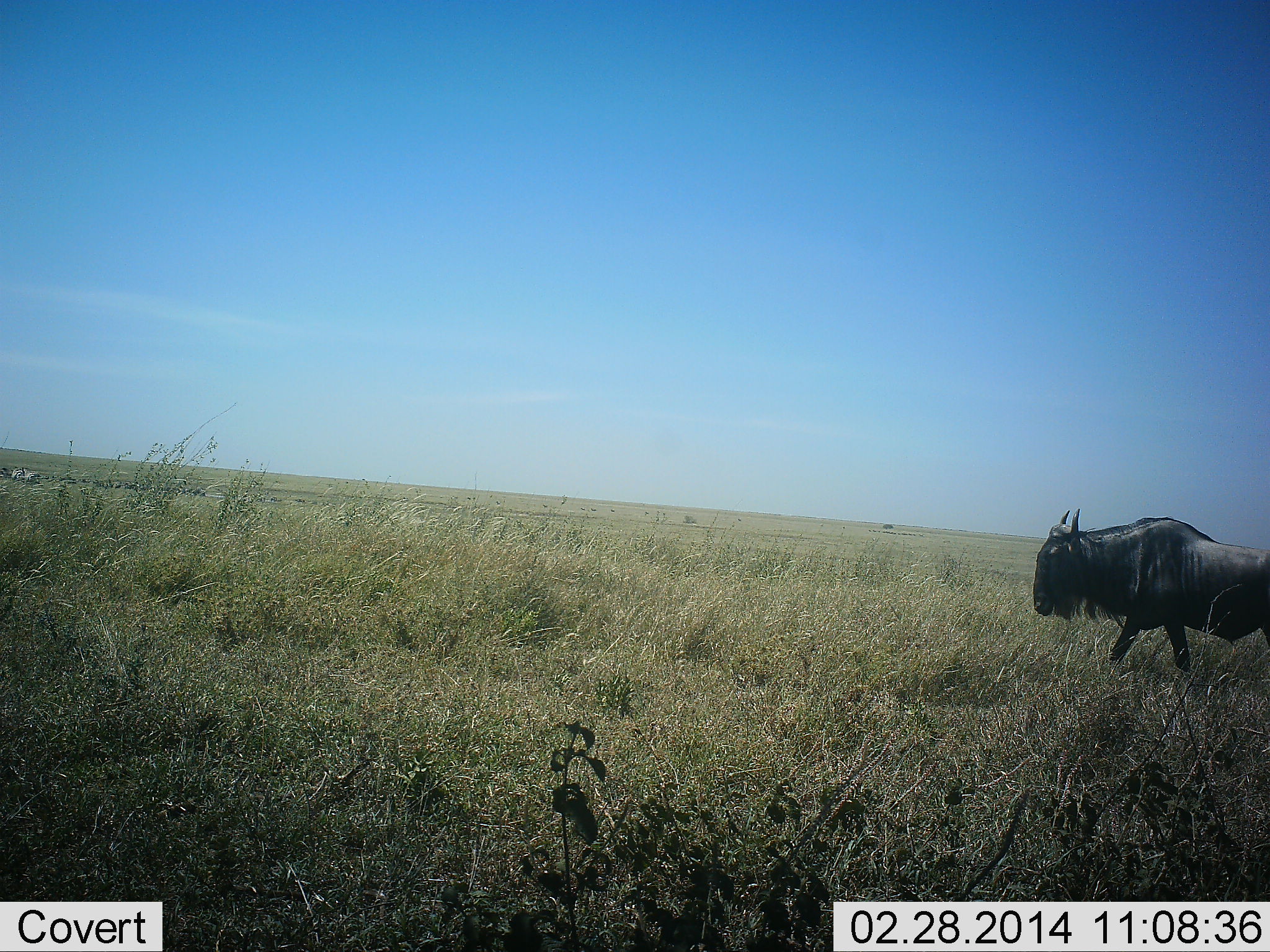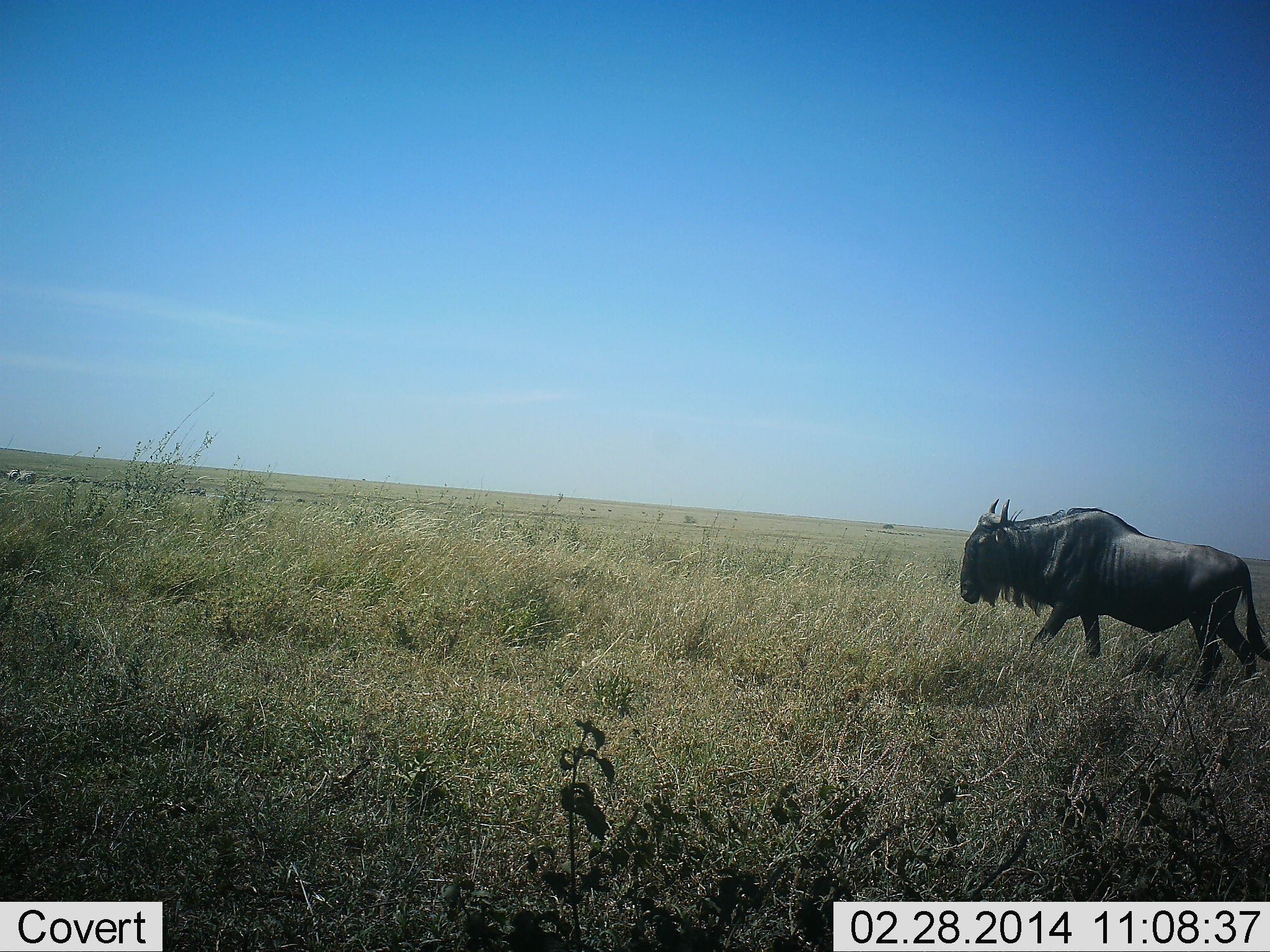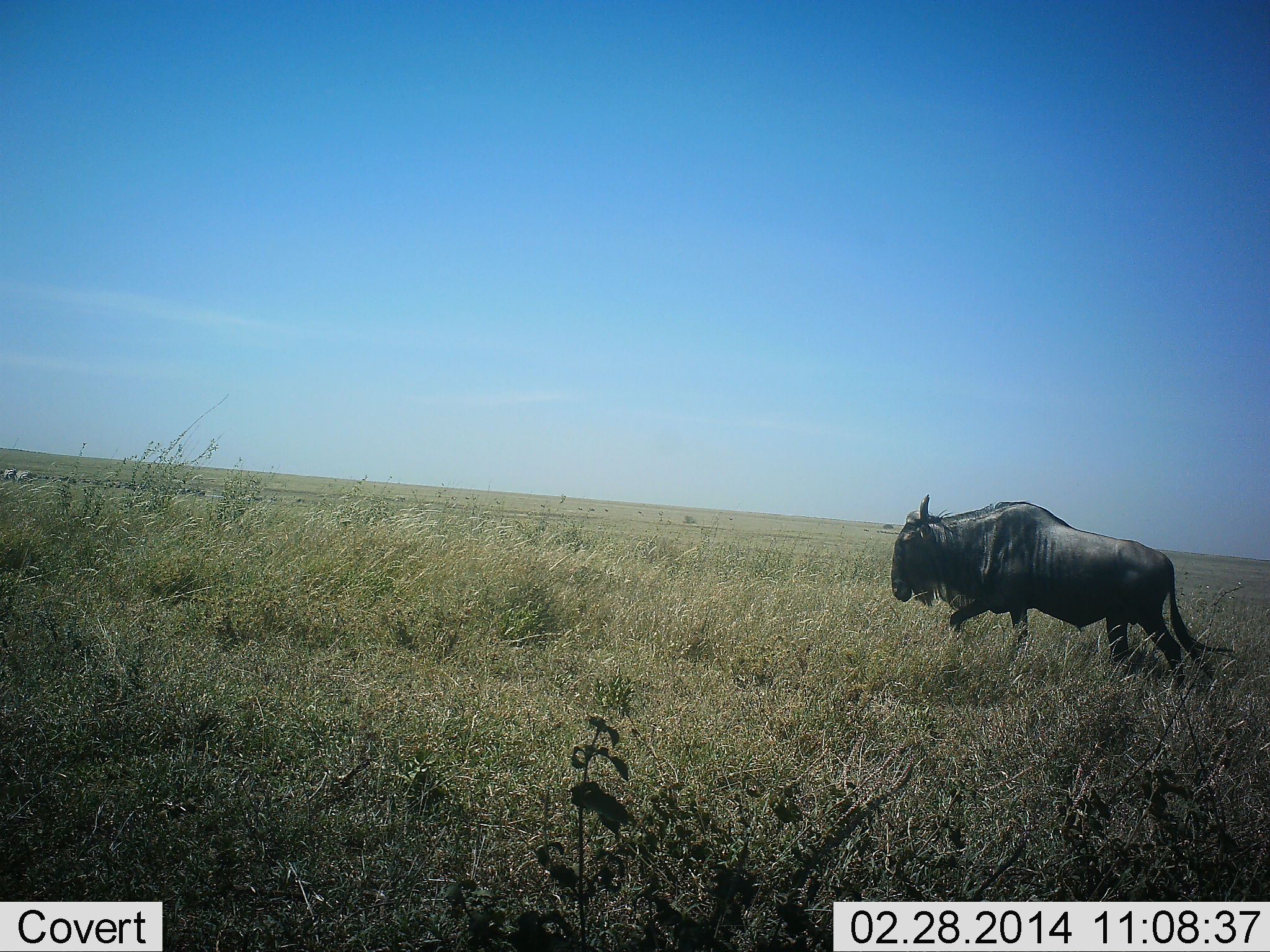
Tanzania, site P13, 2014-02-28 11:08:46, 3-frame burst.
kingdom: Animalia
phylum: Chordata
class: Mammalia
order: Artiodactyla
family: Bovidae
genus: Connochaetes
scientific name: Connochaetes taurinus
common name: blue wildebeest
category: wildebeest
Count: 1.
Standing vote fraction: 0%.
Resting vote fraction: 0%.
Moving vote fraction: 100%.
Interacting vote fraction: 0%.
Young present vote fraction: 0%.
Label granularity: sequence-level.